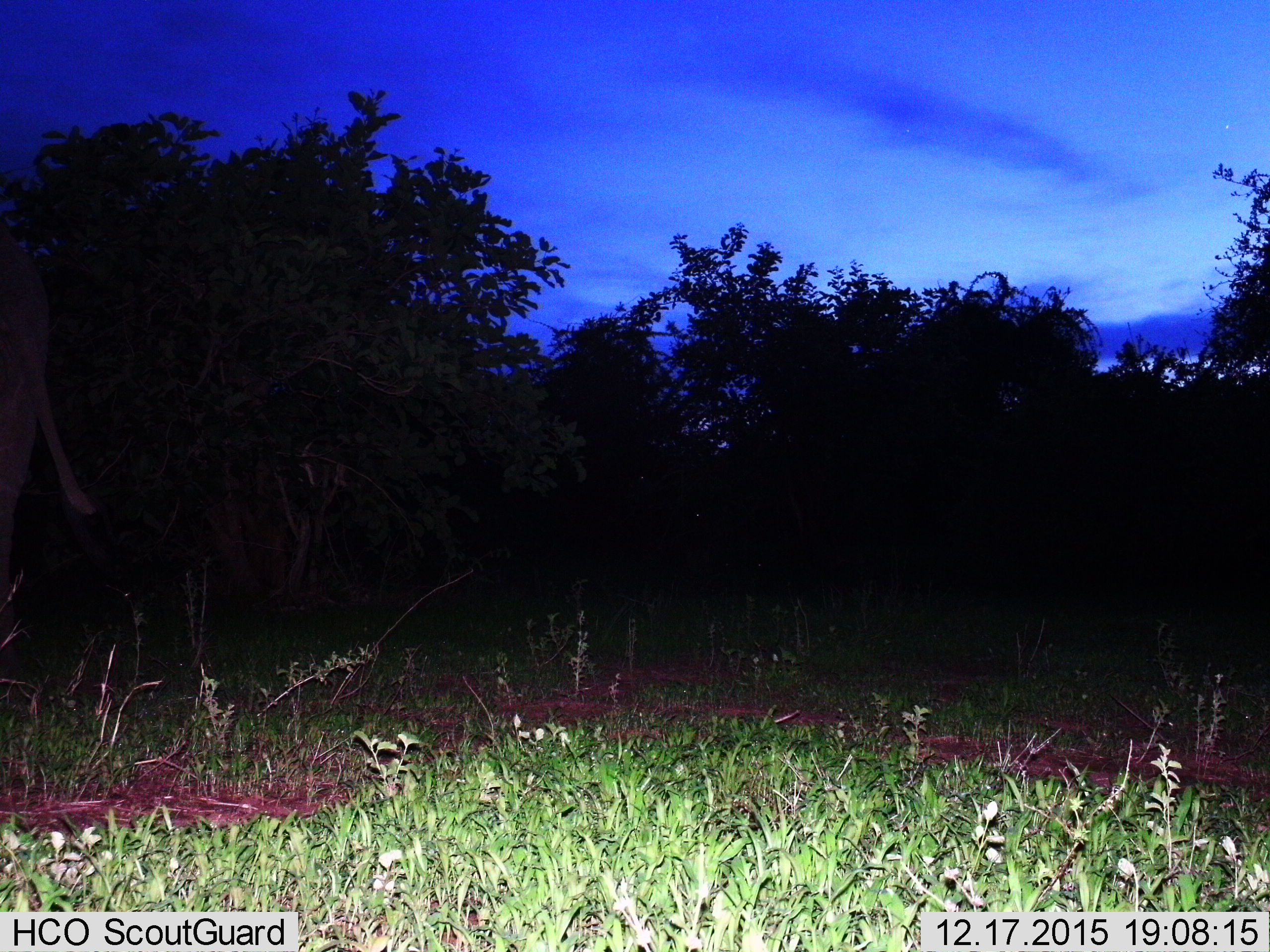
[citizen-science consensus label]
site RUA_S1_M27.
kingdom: Animalia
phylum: Chordata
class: Mammalia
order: Proboscidea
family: Elephantidae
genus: Loxodonta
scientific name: Loxodonta africana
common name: african bush elephant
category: elephant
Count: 1.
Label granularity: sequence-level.